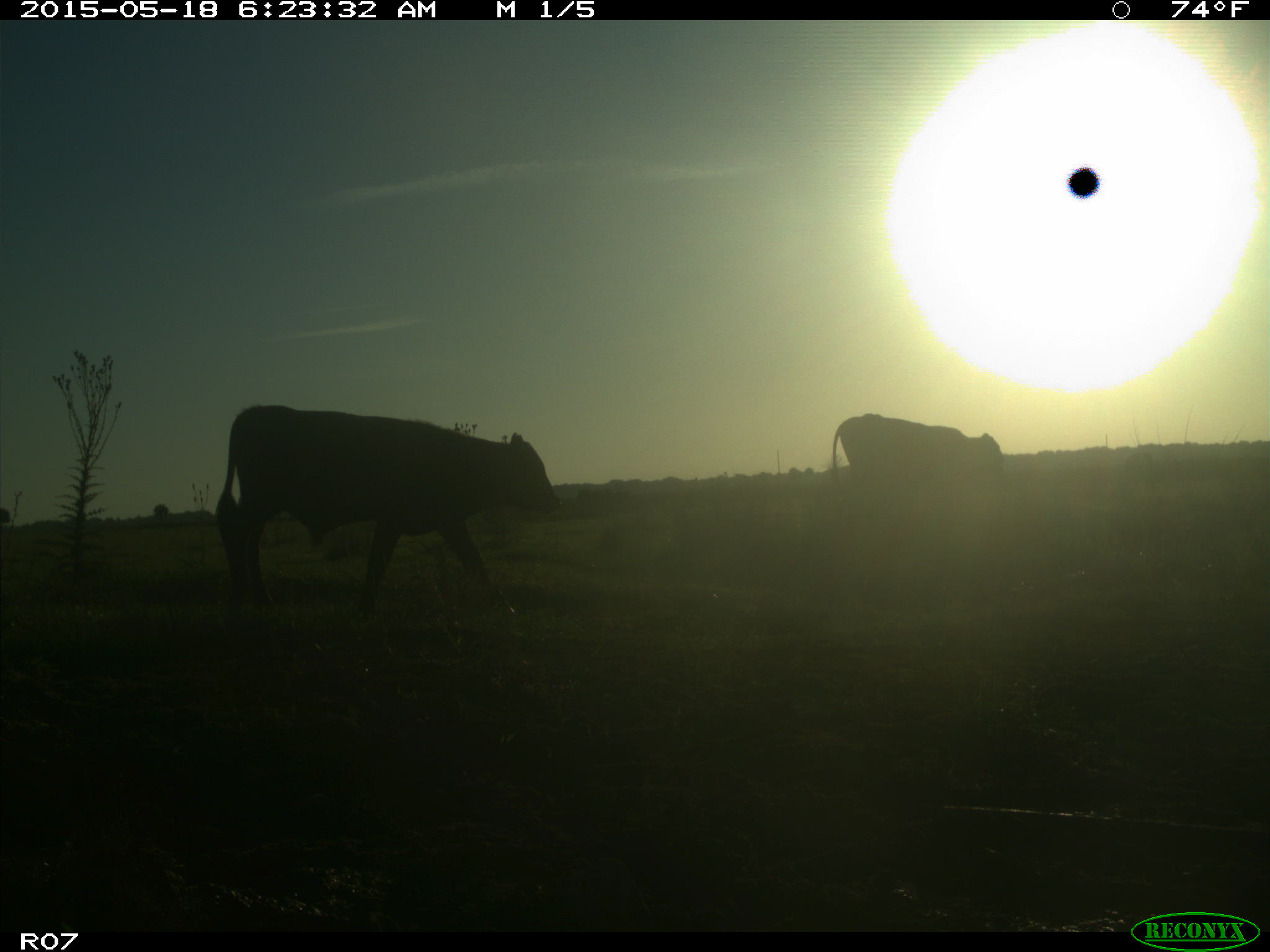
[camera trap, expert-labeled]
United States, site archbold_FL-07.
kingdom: Animalia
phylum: Chordata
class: Mammalia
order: Artiodactyla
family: Bovidae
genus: Bos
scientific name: Bos taurus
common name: domestic cow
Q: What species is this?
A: Bos taurus (domestic cow).